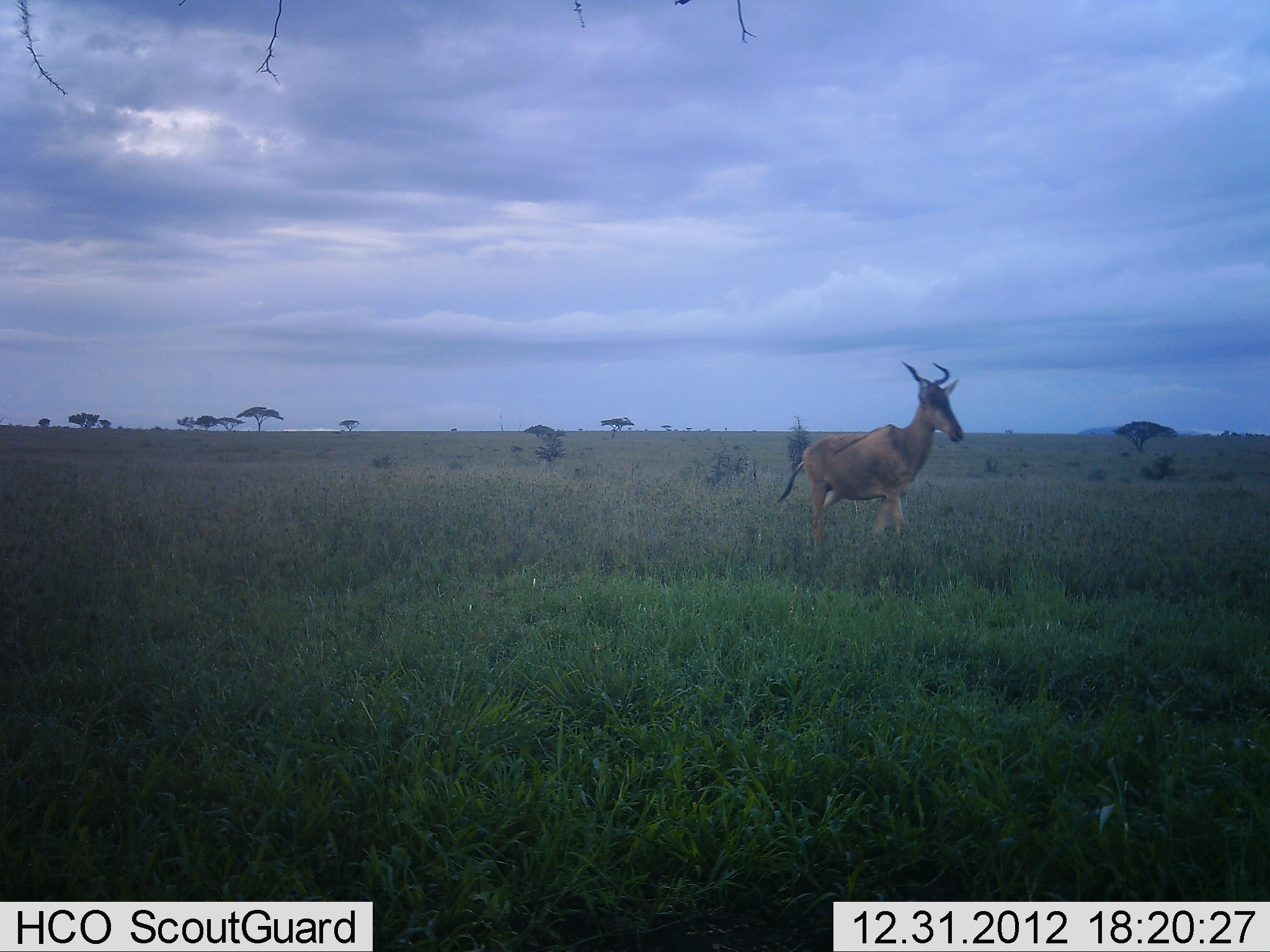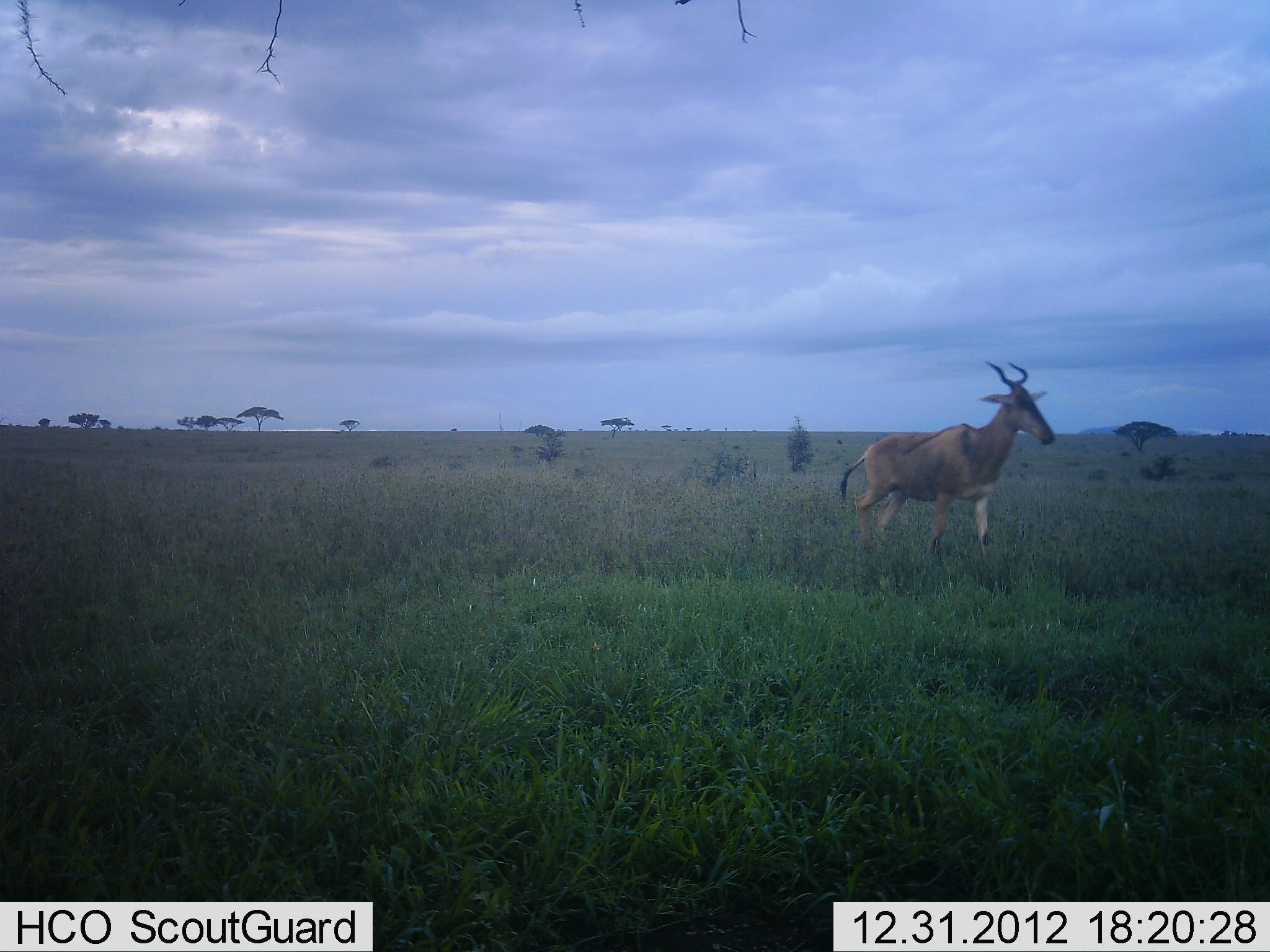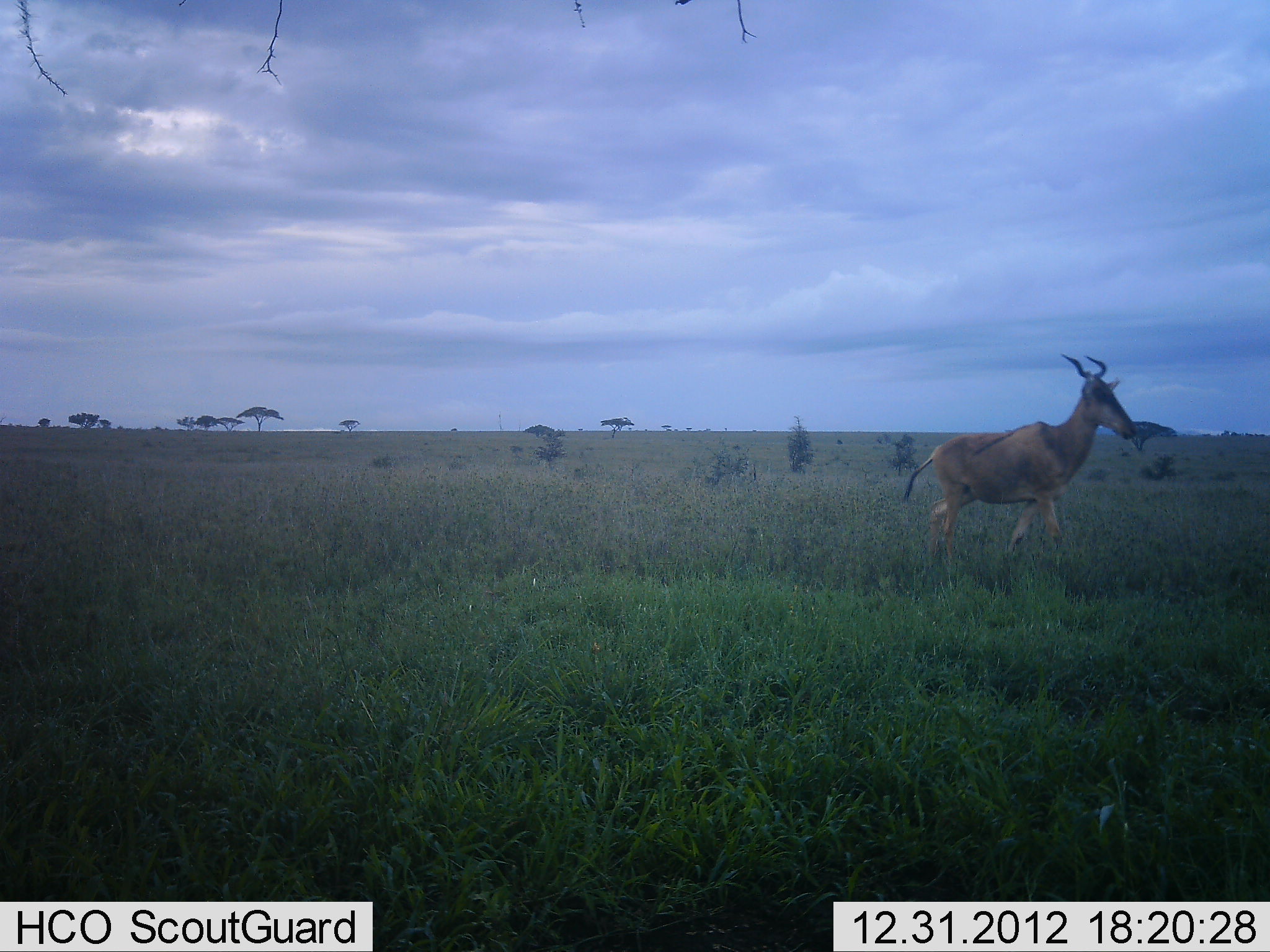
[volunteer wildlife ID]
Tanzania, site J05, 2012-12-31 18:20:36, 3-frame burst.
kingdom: Animalia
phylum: Chordata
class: Mammalia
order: Artiodactyla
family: Bovidae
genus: Alcelaphus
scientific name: Alcelaphus buselaphus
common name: hartebeest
Hartebeest (Alcelaphus buselaphus), count 1. Behavior (volunteer vote fractions): standing 0%, resting 0%, moving 100%, interacting 0%. Young present (vote fraction): 0%. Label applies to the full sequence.